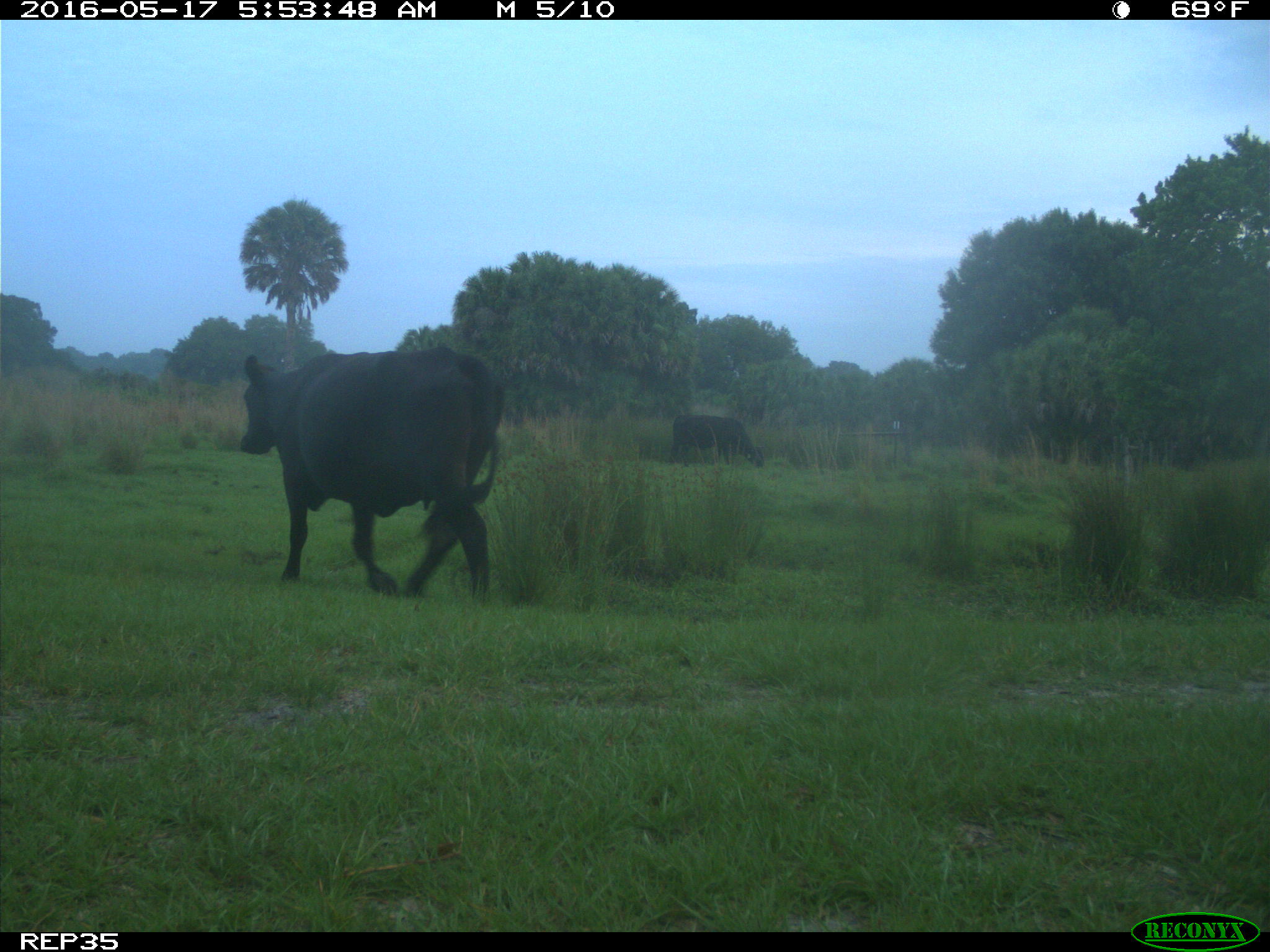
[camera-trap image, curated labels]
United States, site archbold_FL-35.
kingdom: Animalia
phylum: Chordata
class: Mammalia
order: Artiodactyla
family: Bovidae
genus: Bos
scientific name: Bos taurus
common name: domestic cow